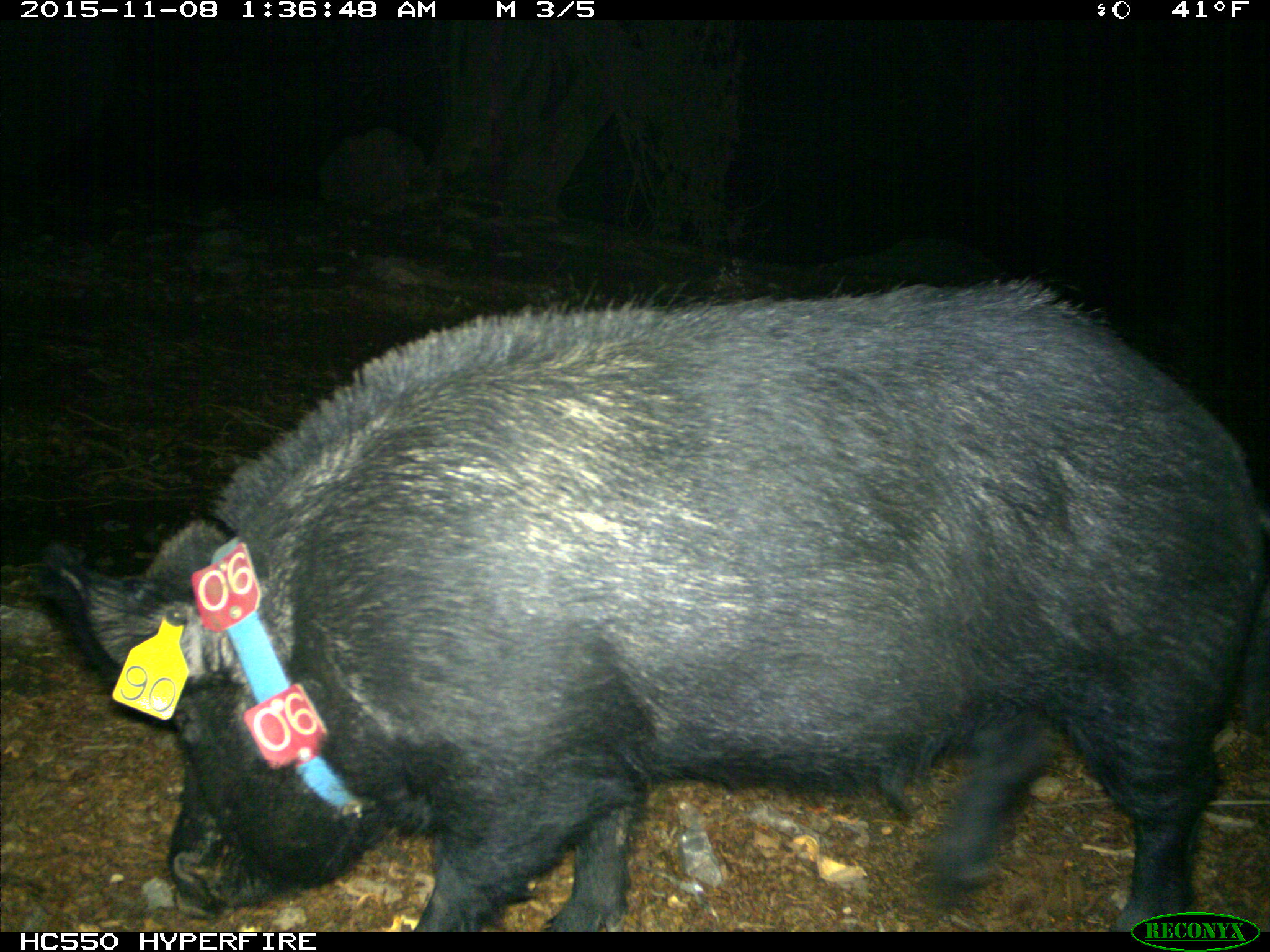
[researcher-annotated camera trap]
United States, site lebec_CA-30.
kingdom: Animalia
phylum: Chordata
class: Mammalia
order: Artiodactyla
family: Suidae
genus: Sus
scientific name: Sus scrofa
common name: wild boar